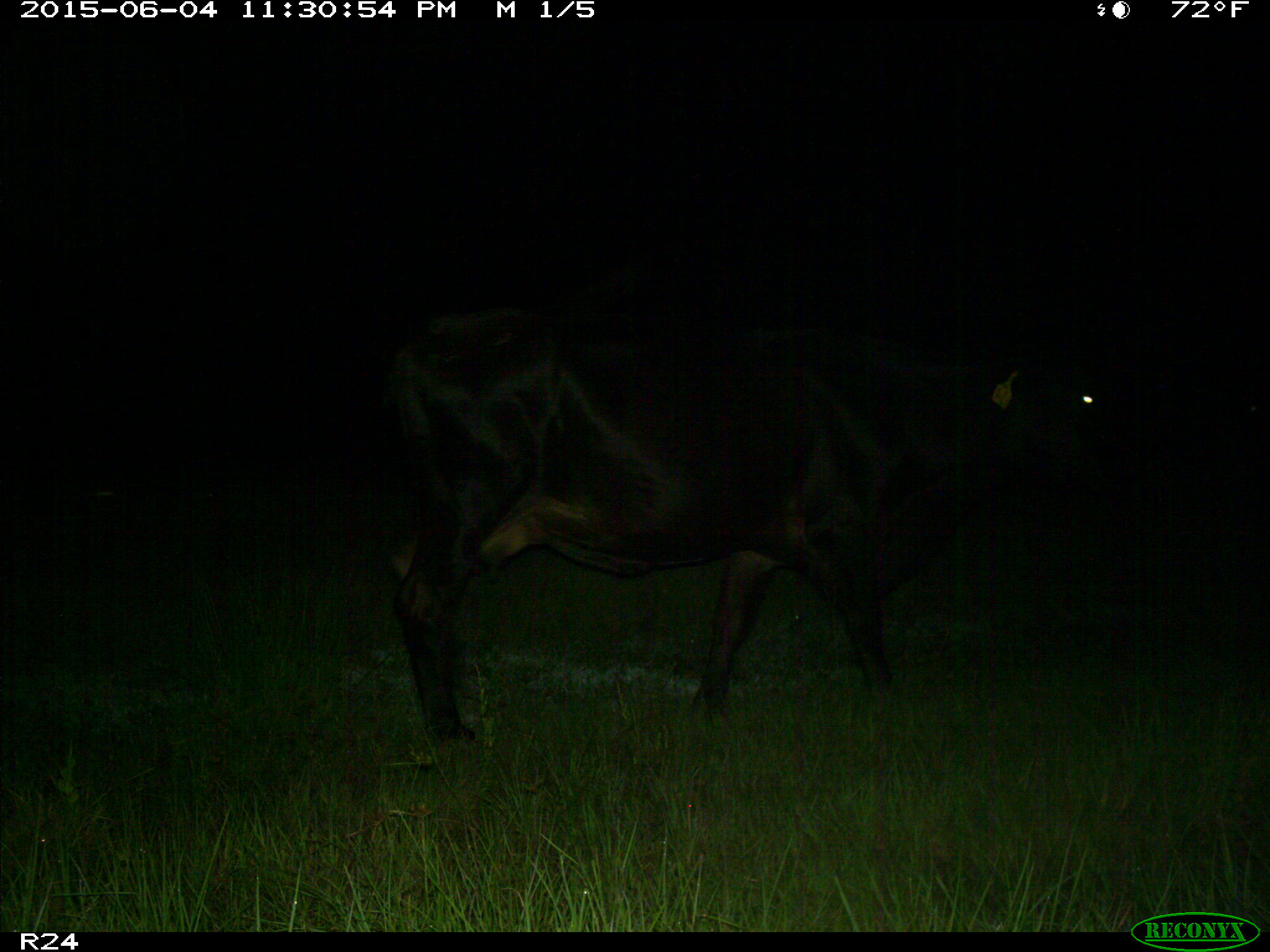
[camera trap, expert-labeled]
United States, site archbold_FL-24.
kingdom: Animalia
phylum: Chordata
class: Mammalia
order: Artiodactyla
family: Bovidae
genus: Bos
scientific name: Bos taurus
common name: domestic cow